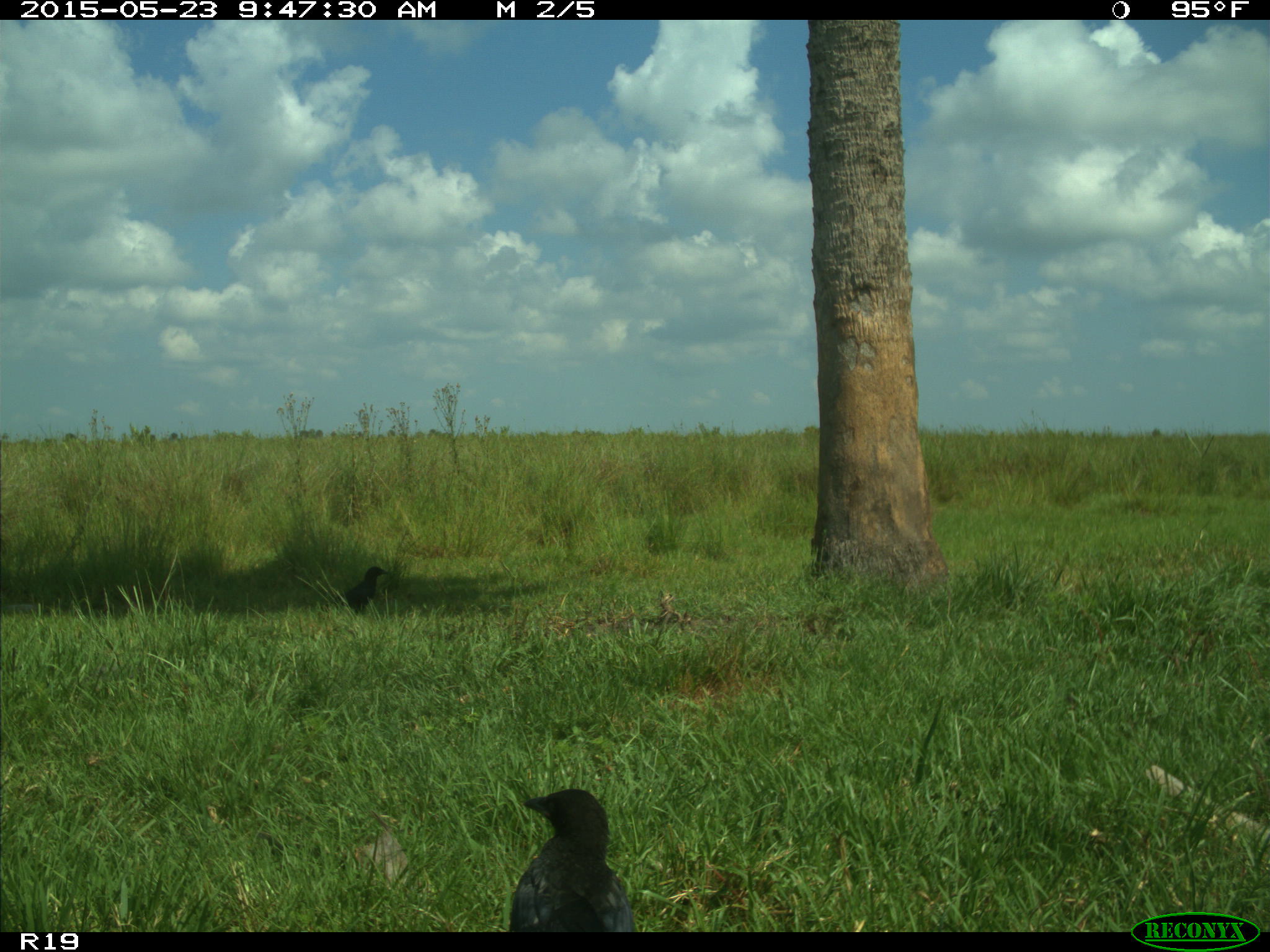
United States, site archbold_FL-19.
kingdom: Animalia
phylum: Chordata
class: Aves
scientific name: Aves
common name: birds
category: unidentified bird